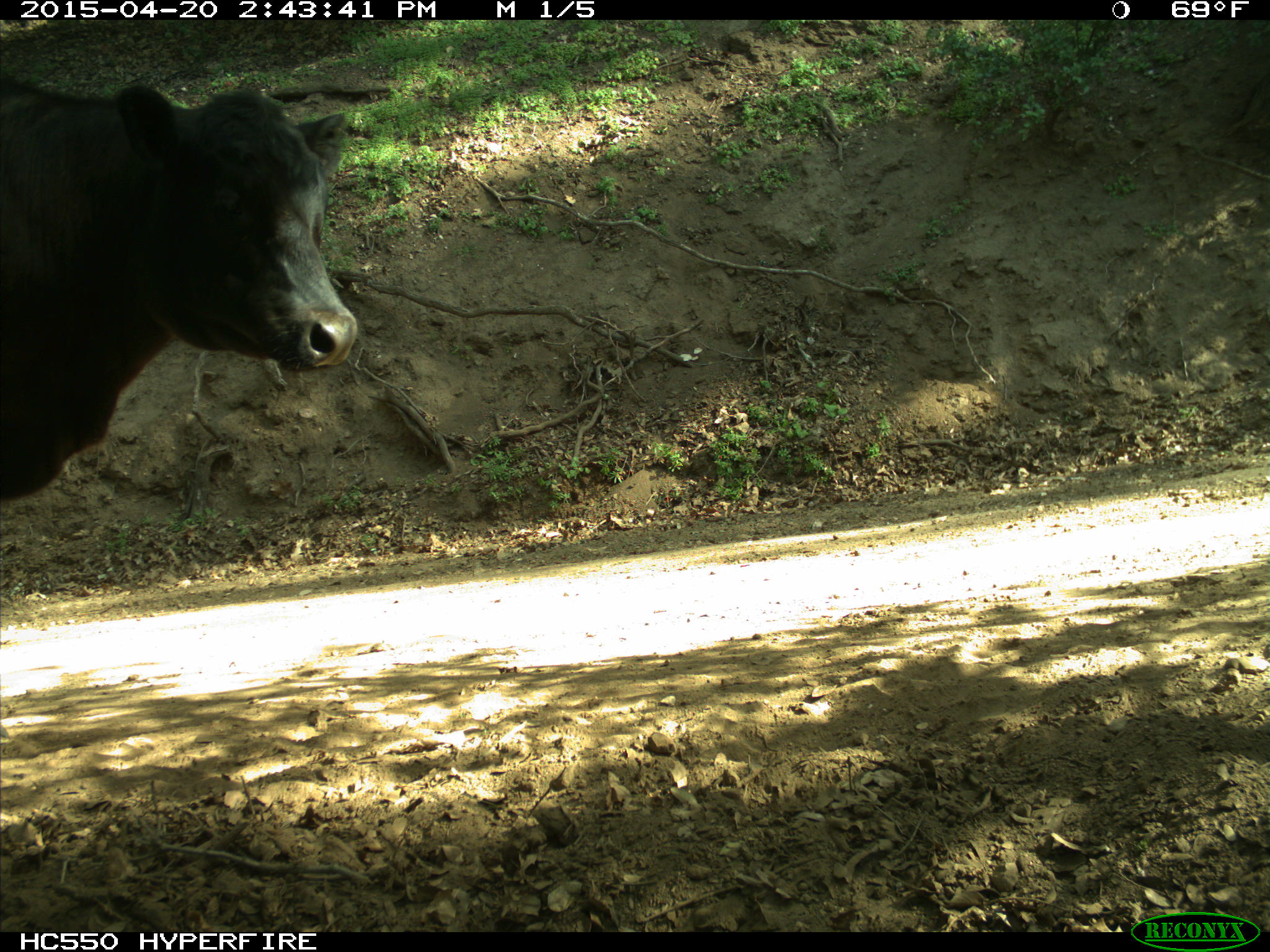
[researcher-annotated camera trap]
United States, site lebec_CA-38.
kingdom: Animalia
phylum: Chordata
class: Mammalia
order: Artiodactyla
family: Bovidae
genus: Bos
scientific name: Bos taurus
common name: domestic cow